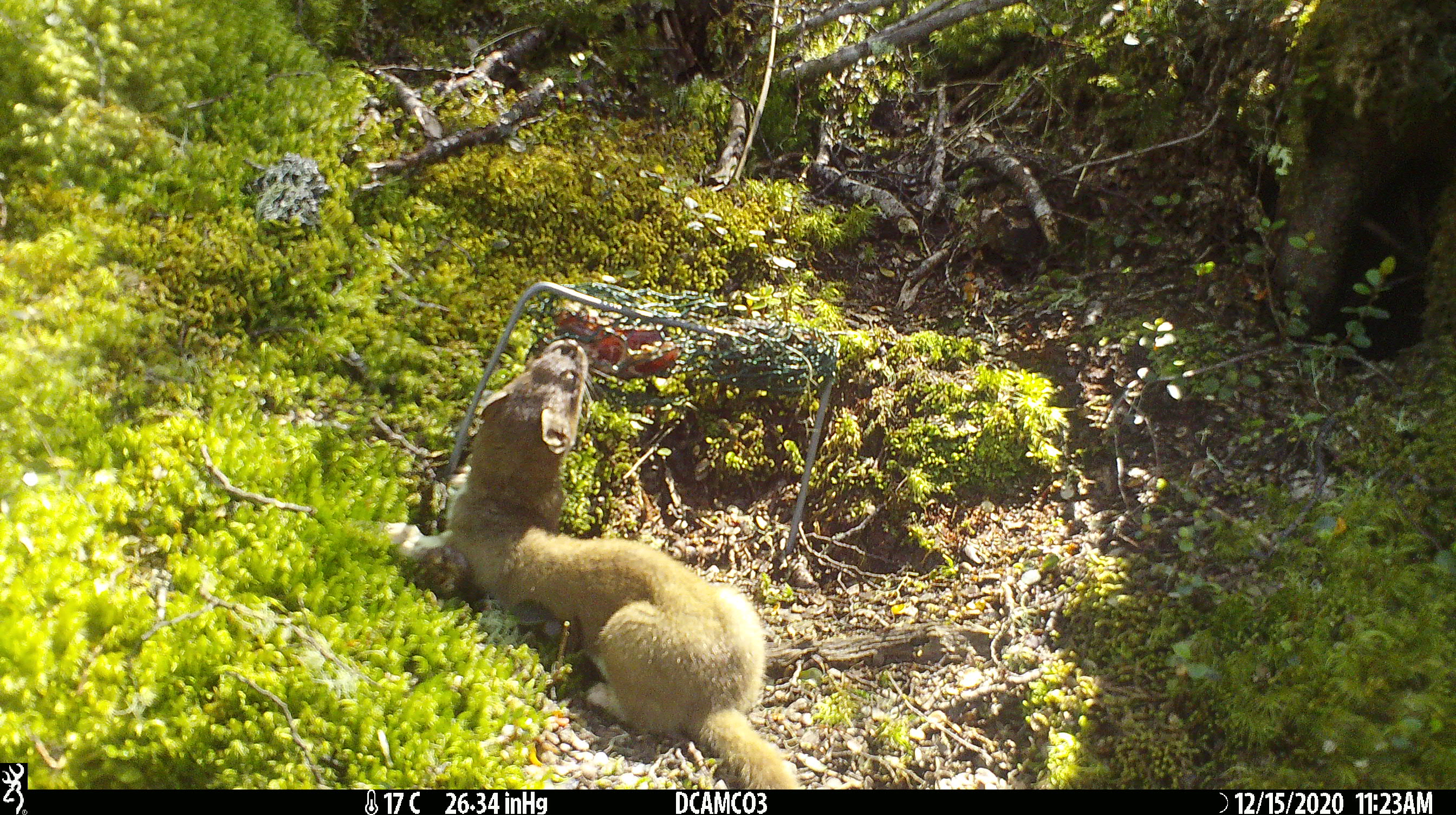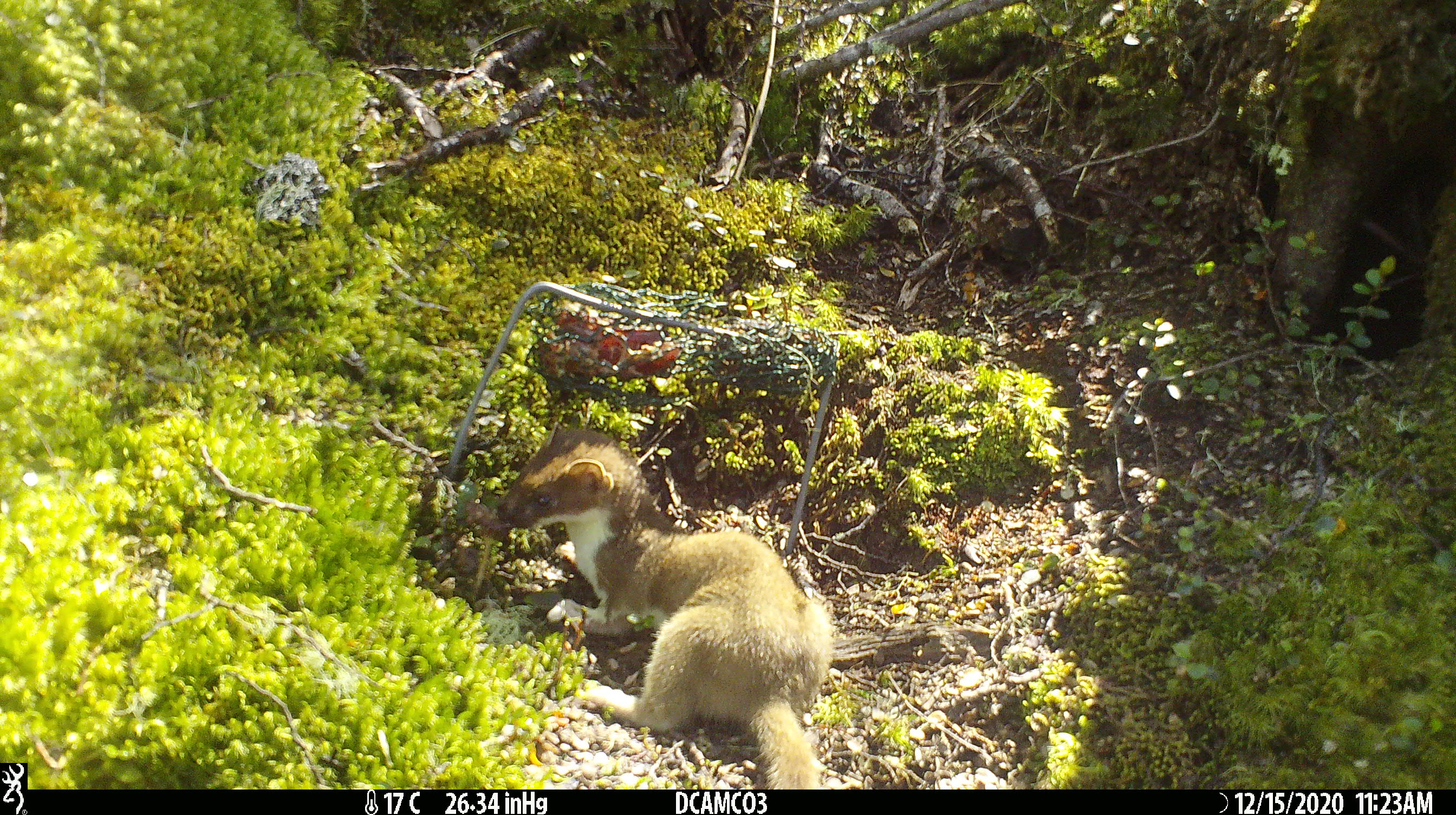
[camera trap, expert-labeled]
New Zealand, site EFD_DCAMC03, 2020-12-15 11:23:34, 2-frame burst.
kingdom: Animalia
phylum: Chordata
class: Mammalia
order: Carnivora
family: Mustelidae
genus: Mustela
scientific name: Mustela erminea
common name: stoat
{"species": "stoat (Mustela erminea)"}